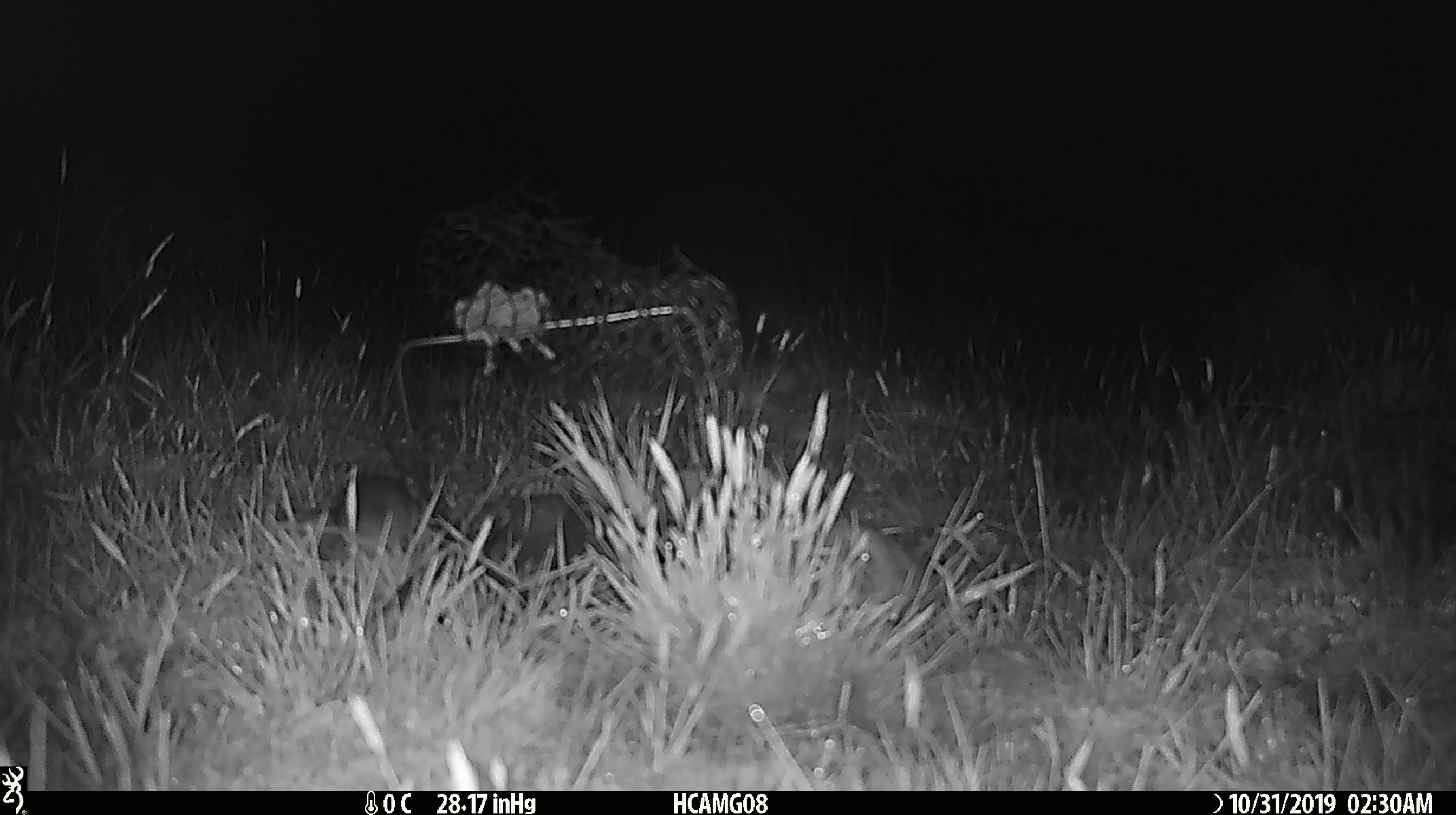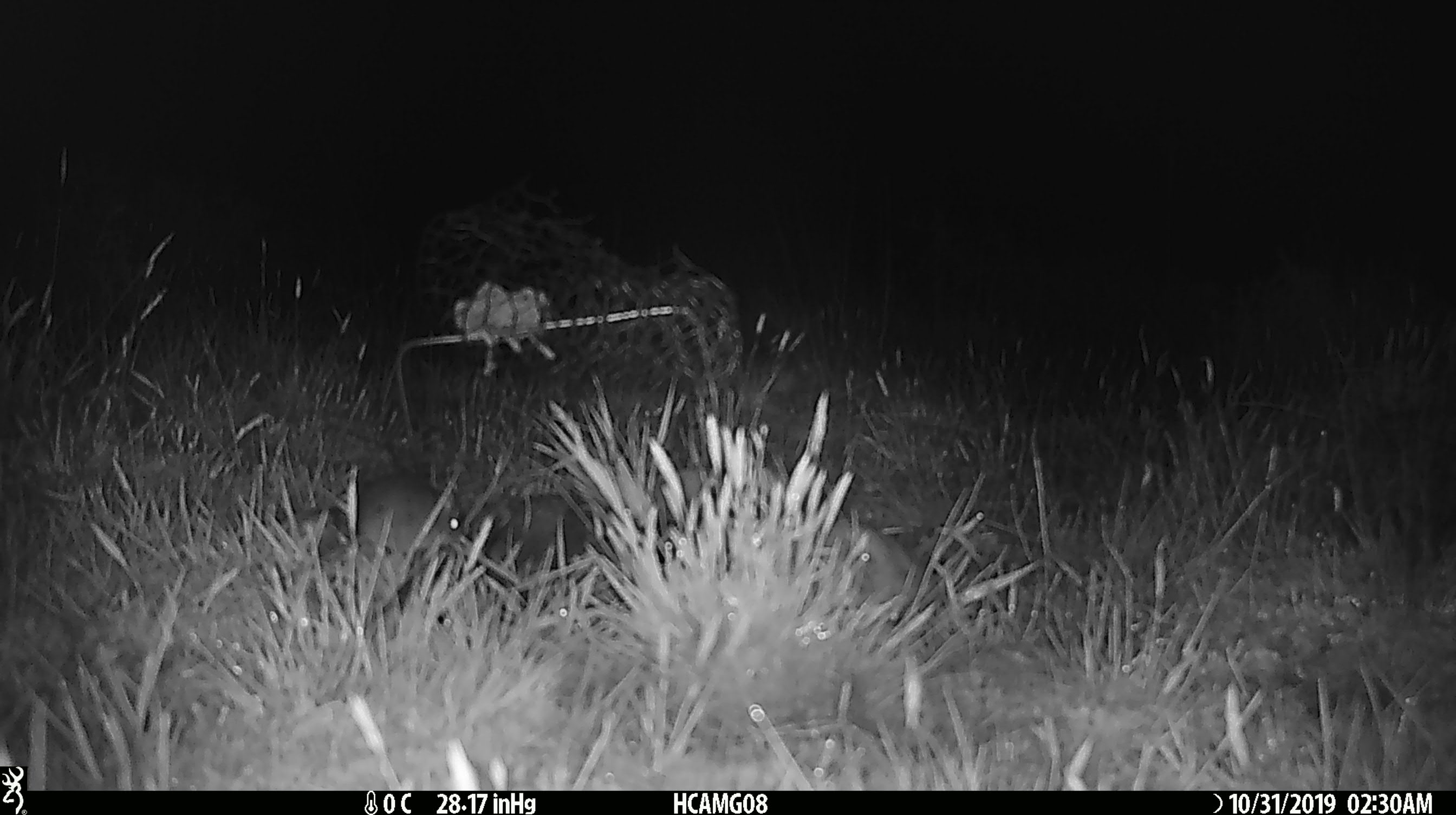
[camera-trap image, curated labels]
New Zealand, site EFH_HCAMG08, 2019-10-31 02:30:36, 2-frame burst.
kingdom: Animalia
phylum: Chordata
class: Mammalia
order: Rodentia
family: Muridae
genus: Mus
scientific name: Mus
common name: mouse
Mouse (Mus).